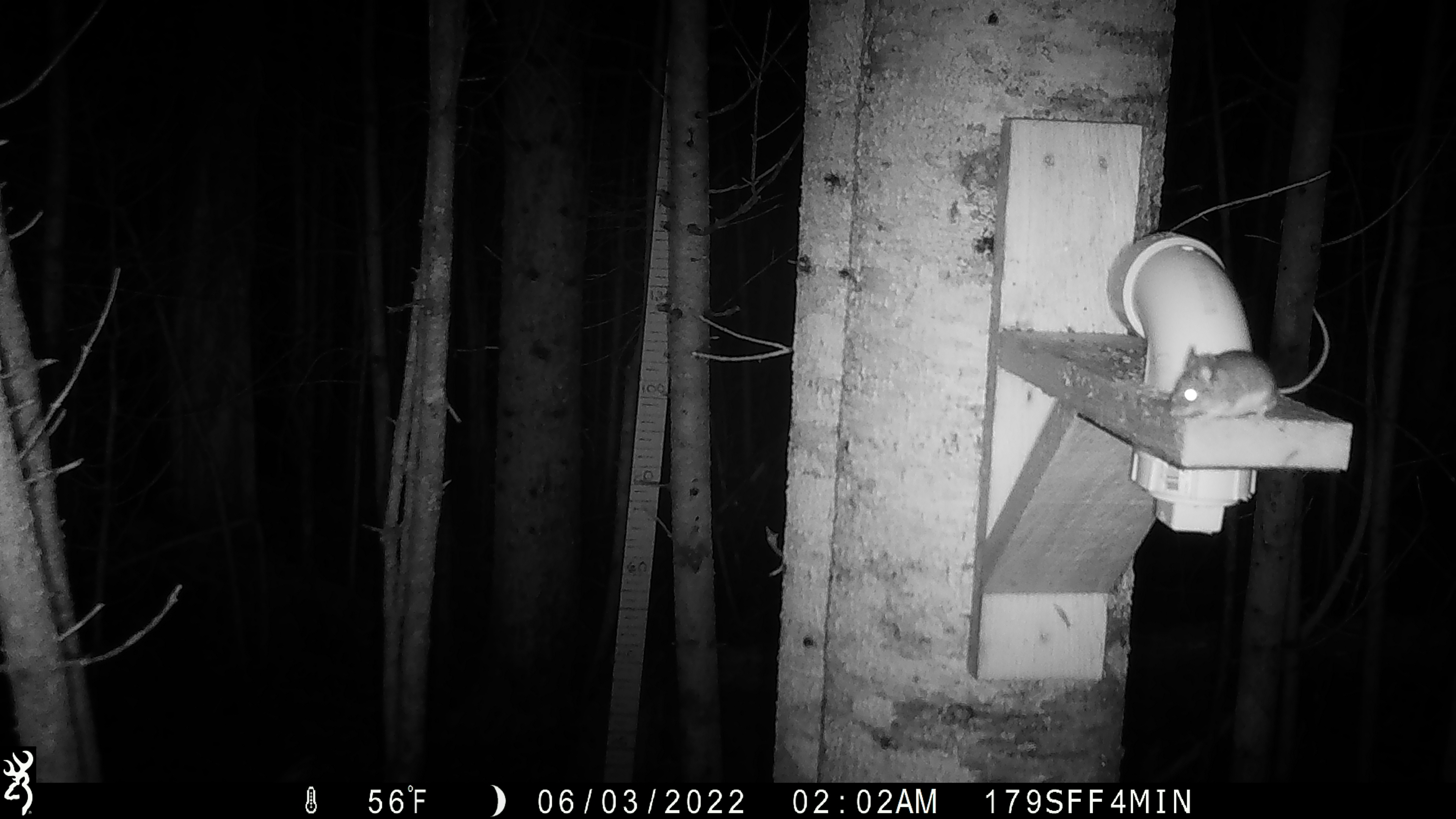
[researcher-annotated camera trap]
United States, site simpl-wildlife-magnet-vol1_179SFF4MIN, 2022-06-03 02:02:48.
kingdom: Animalia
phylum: Chordata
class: Mammalia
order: Rodentia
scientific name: Rodentia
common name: mouse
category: mouse sp.